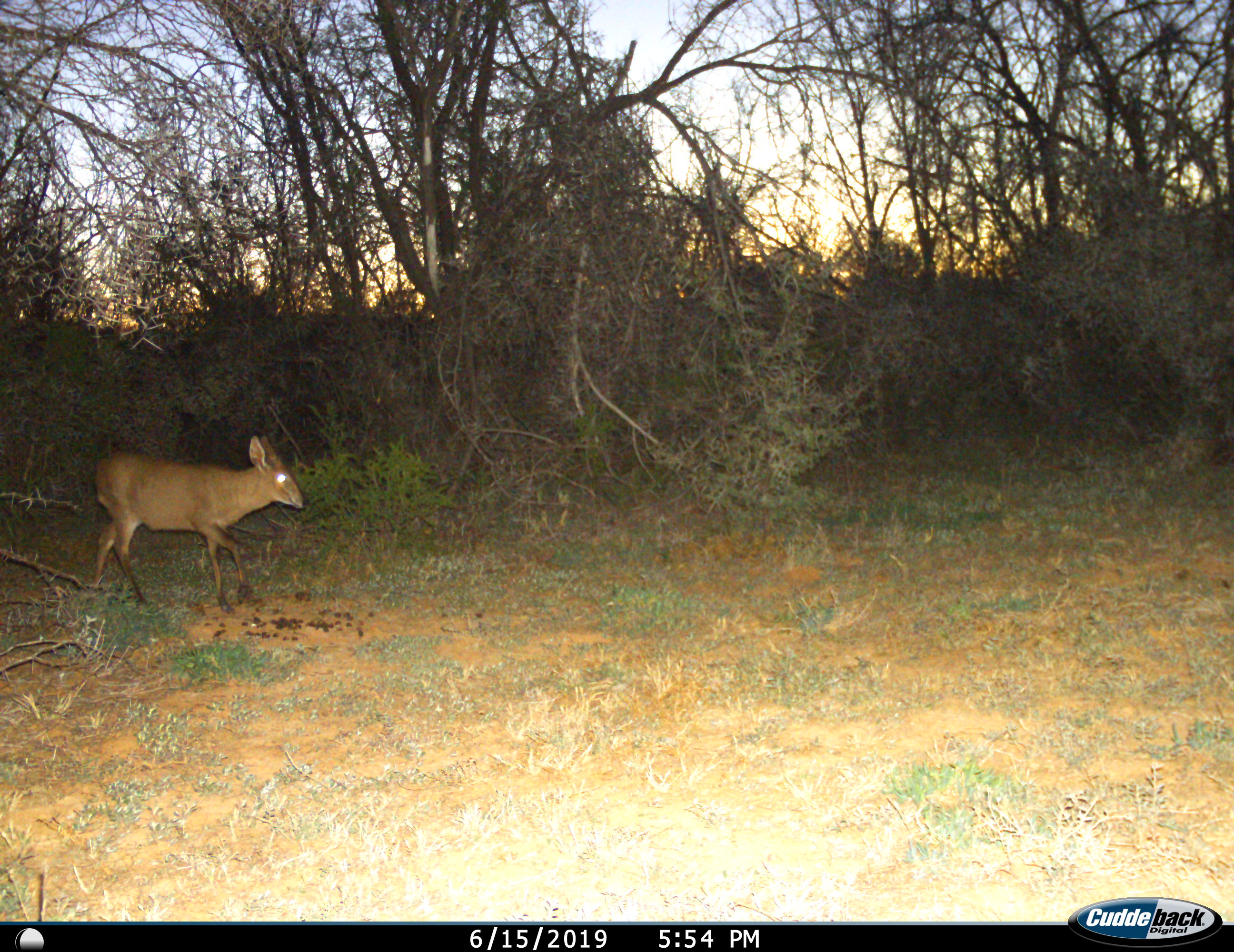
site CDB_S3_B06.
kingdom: Animalia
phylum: Chordata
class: Mammalia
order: Artiodactyla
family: Bovidae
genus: Sylvicapra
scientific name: Sylvicapra grimmia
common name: common duiker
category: duikercommongrey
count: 1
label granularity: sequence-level